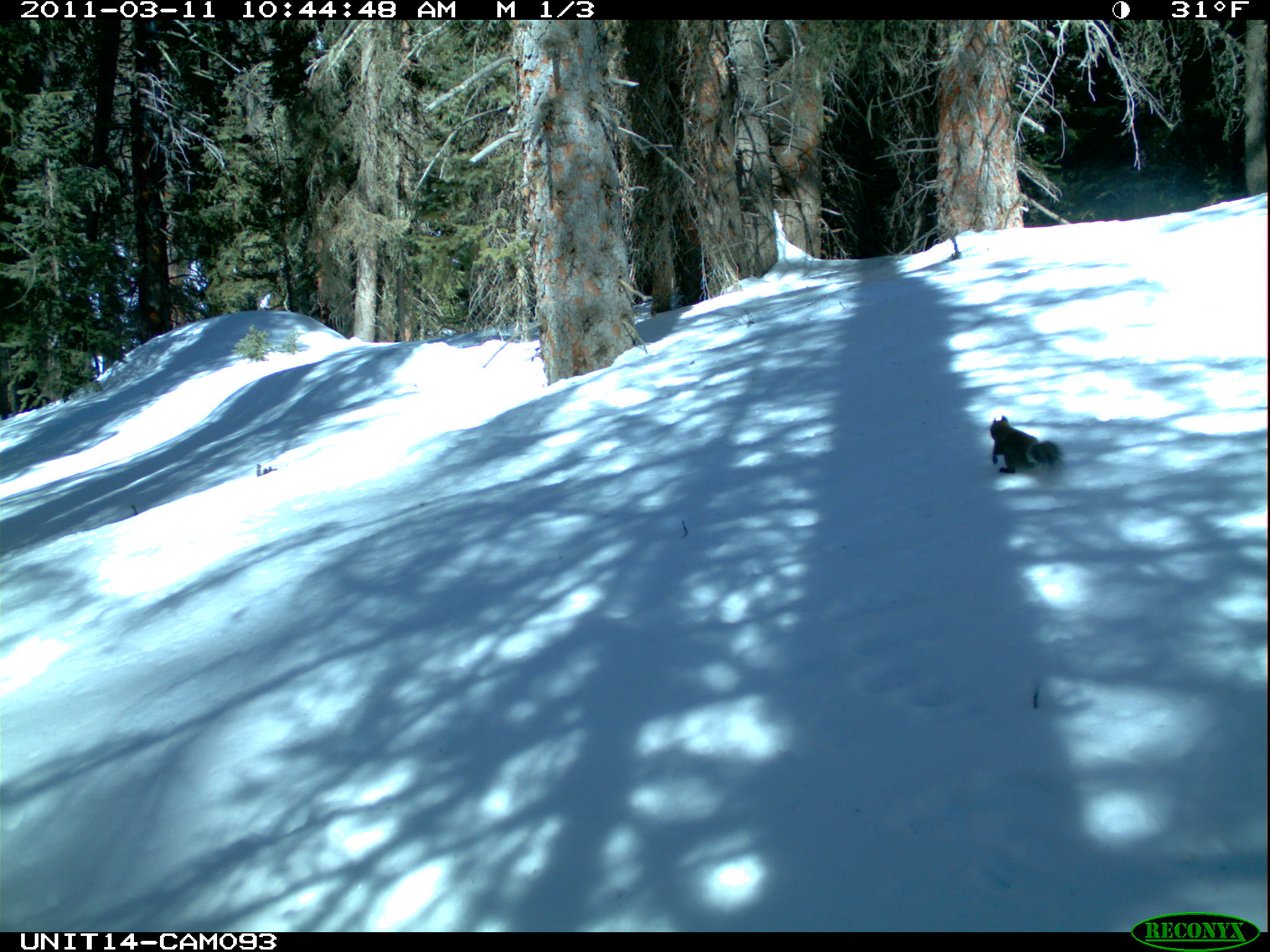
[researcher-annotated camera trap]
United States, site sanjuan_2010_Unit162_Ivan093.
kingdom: Animalia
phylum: Chordata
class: Mammalia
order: Rodentia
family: Sciuridae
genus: Tamiasciurus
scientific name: Tamiasciurus hudsonicus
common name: american red squirrel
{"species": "Tamiasciurus hudsonicus (american red squirrel)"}